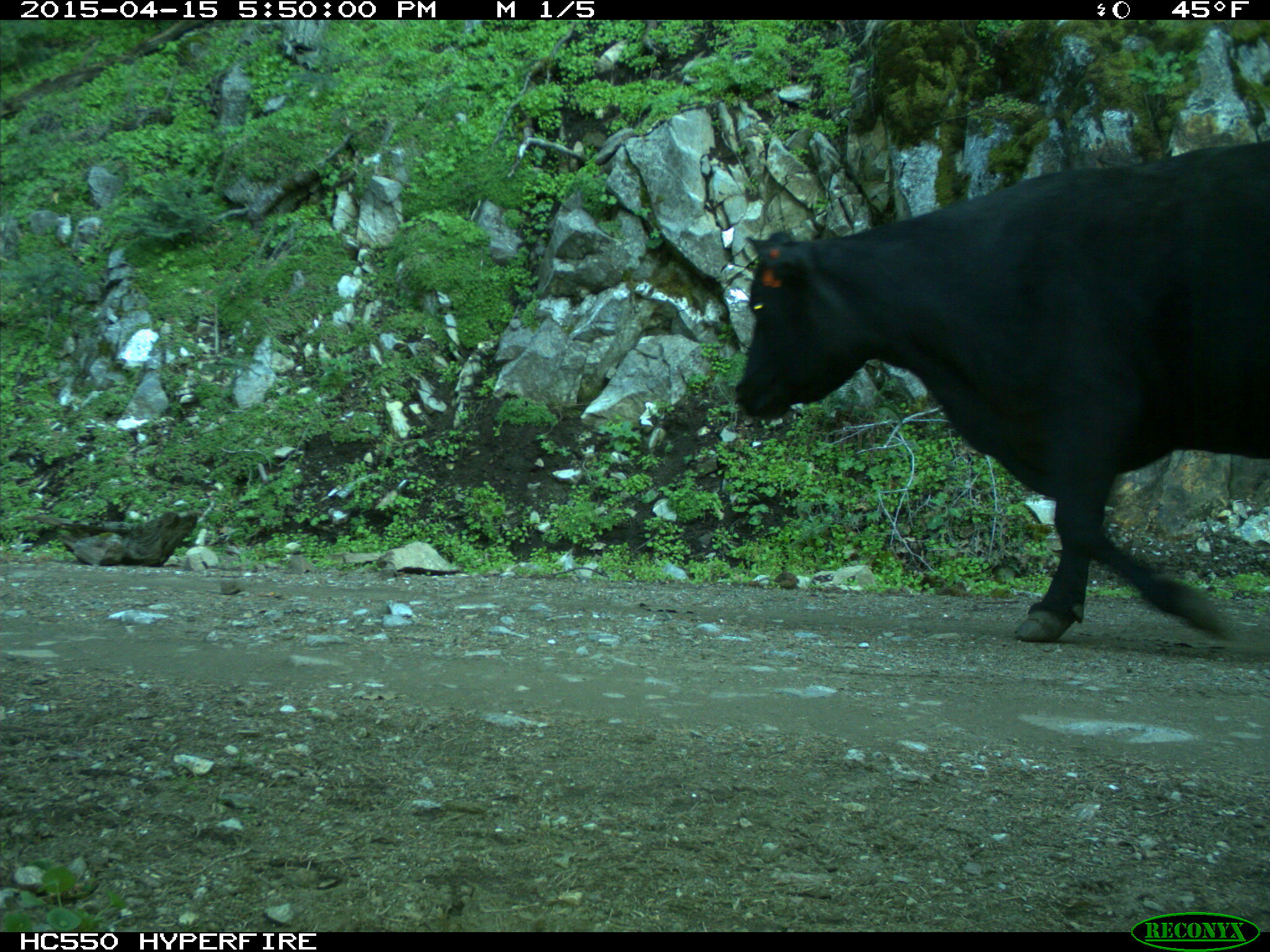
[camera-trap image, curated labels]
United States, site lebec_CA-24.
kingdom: Animalia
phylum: Chordata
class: Mammalia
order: Artiodactyla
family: Bovidae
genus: Bos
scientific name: Bos taurus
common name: domestic cow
Bos taurus (domestic cow).